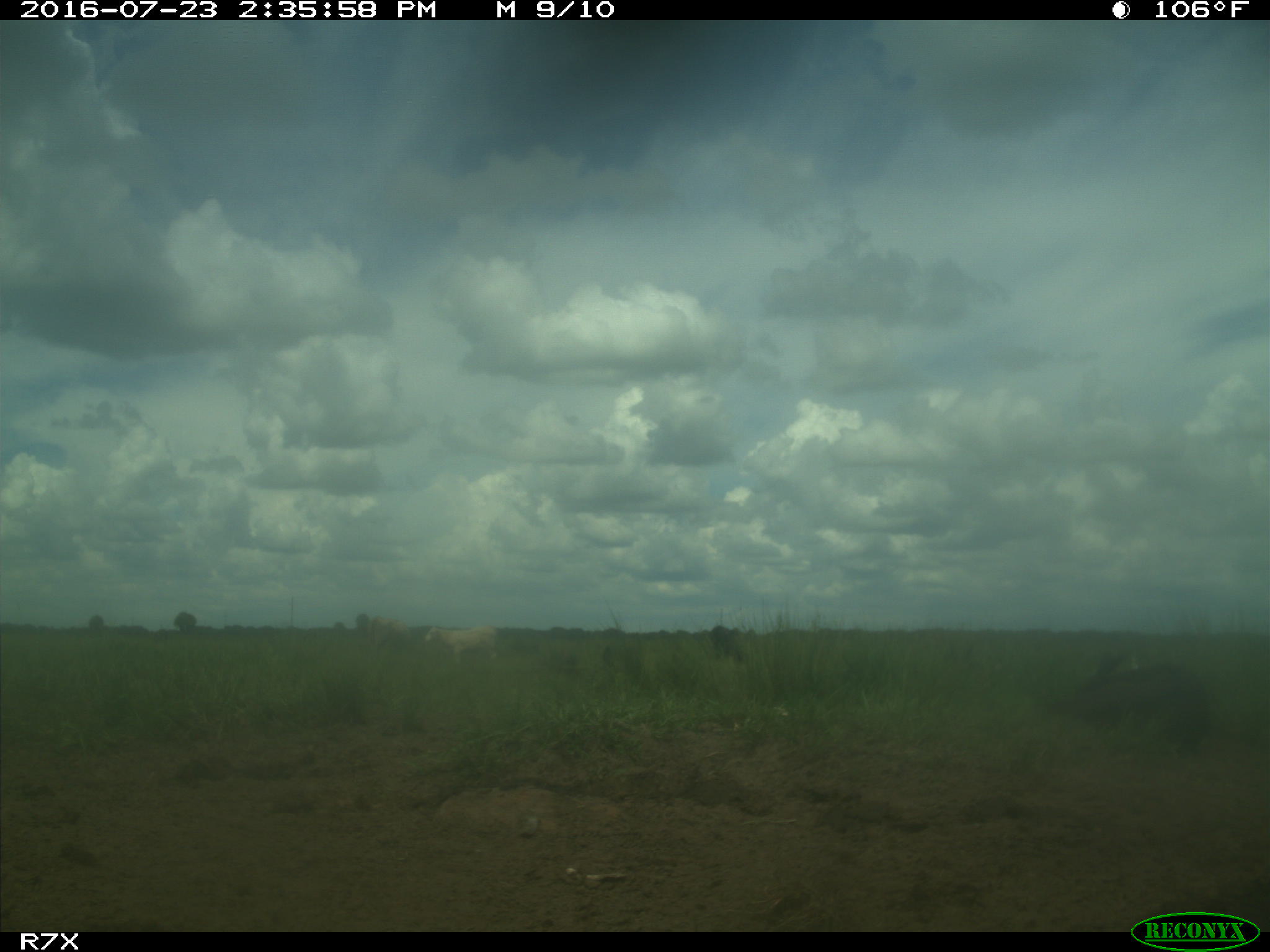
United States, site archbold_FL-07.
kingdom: Animalia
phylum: Chordata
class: Mammalia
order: Artiodactyla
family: Bovidae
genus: Bos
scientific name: Bos taurus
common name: domestic cow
Bos taurus (domestic cow).